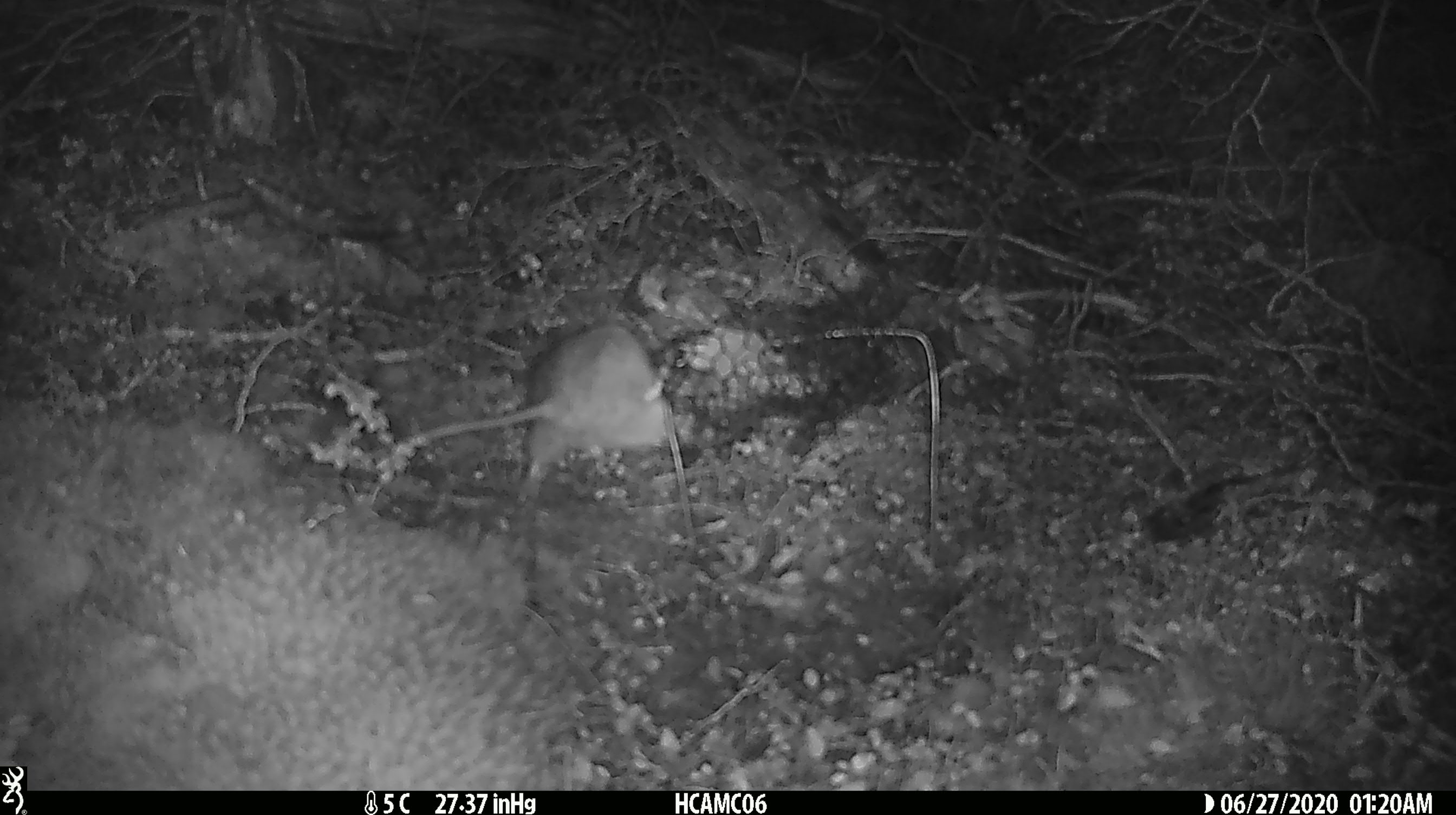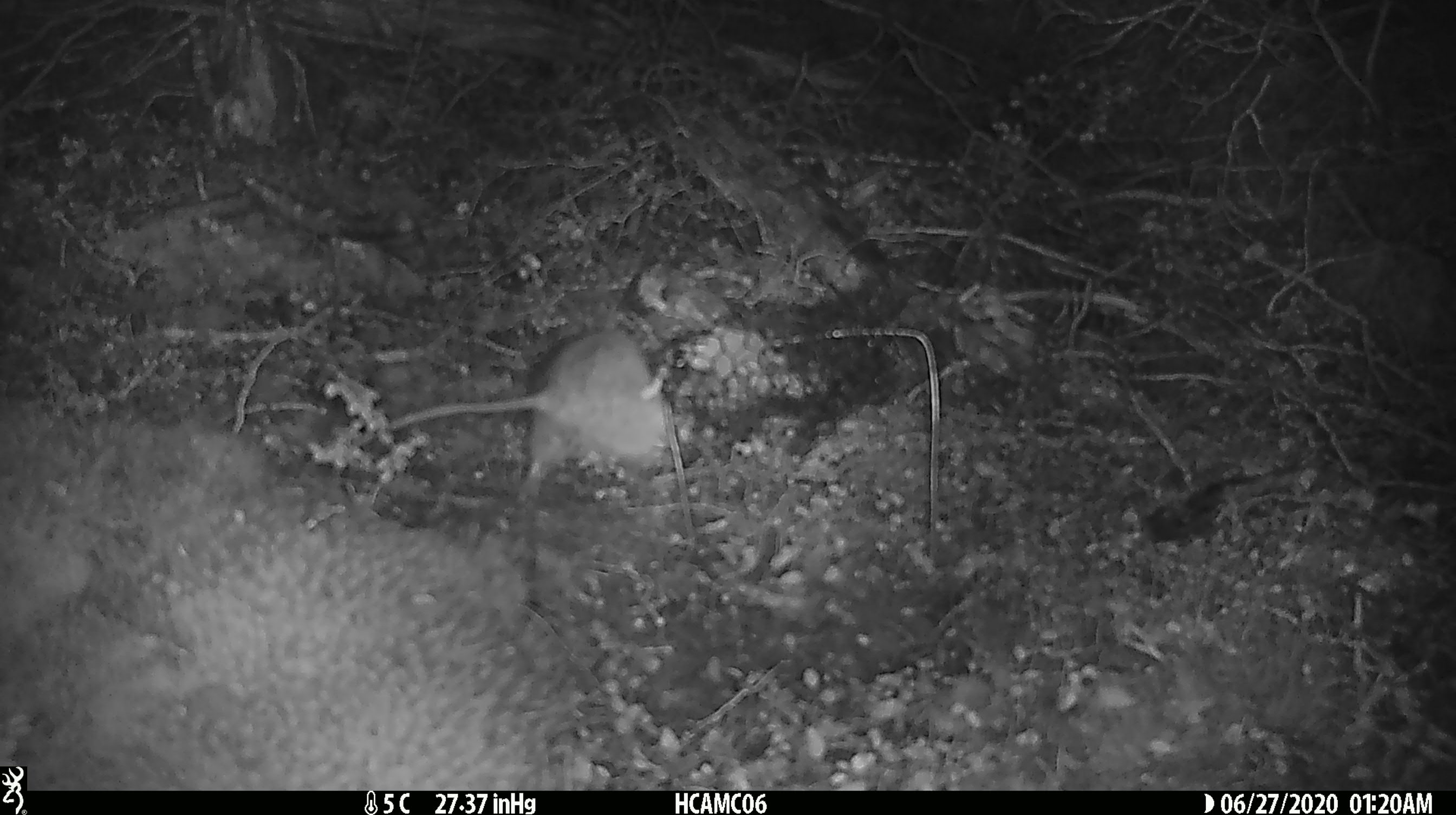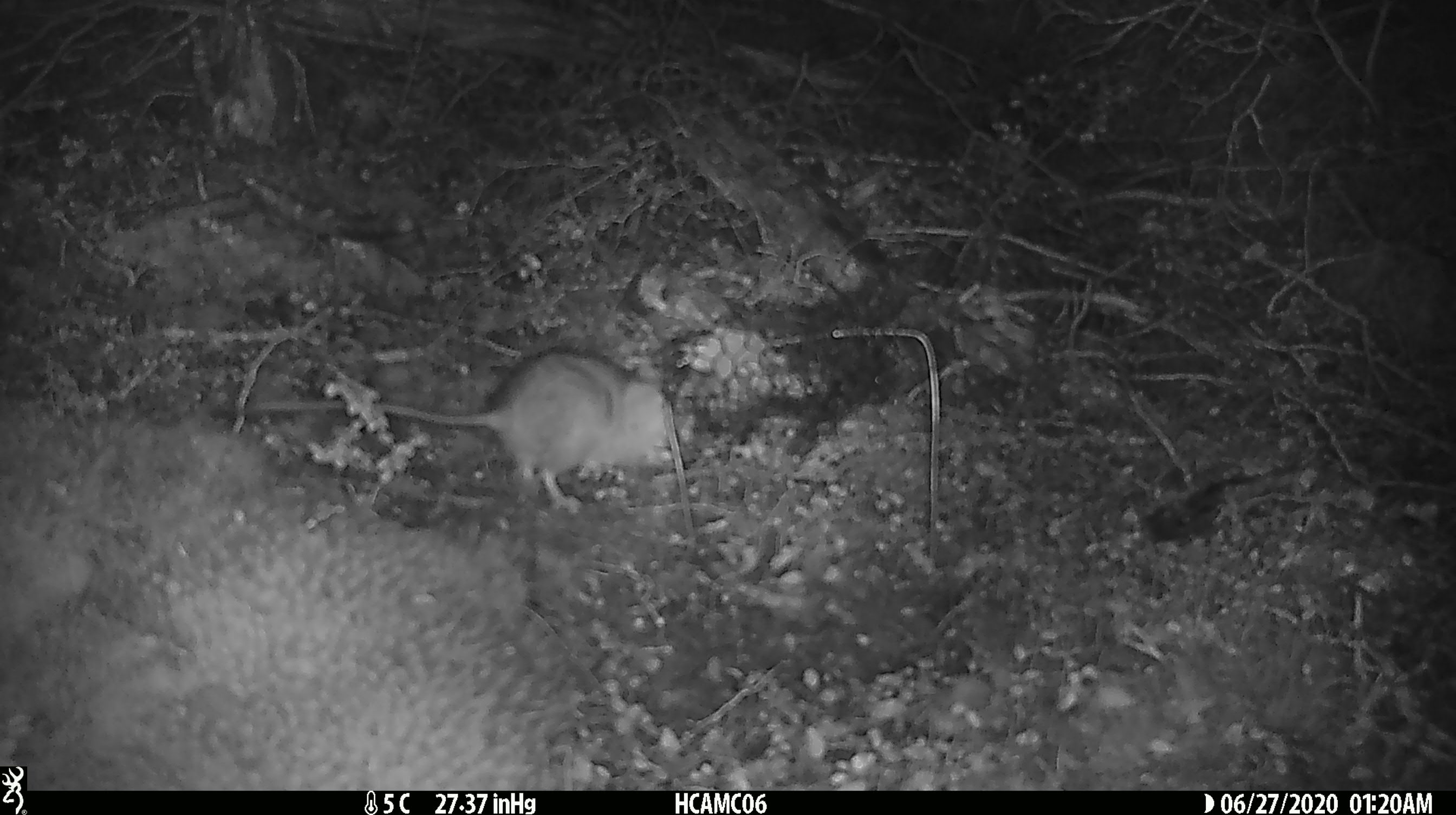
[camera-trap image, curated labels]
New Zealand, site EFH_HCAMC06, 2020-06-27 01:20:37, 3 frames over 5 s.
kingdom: Animalia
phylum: Chordata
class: Mammalia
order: Rodentia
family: Muridae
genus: Rattus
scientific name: Rattus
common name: rat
Rat (Rattus).